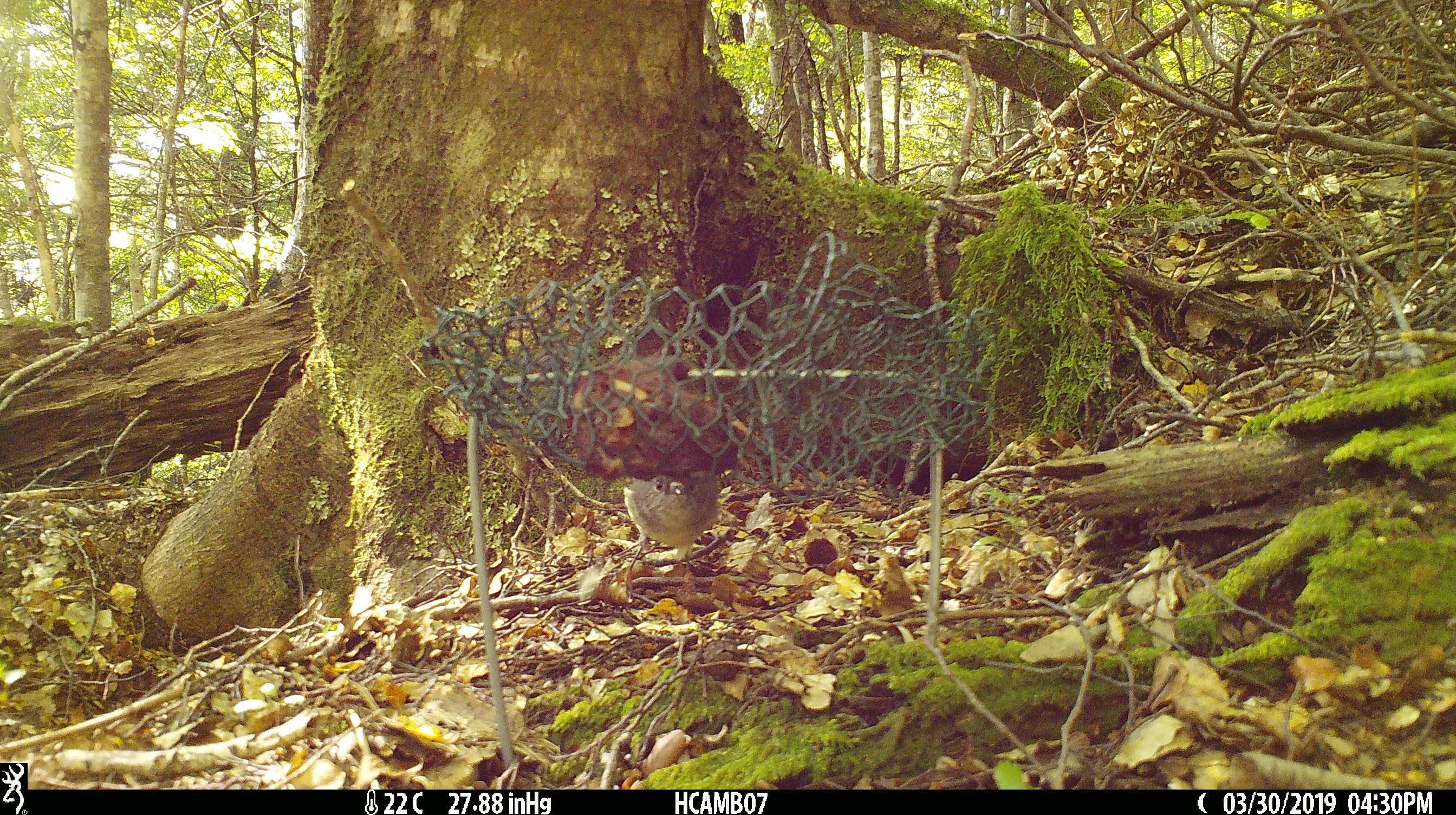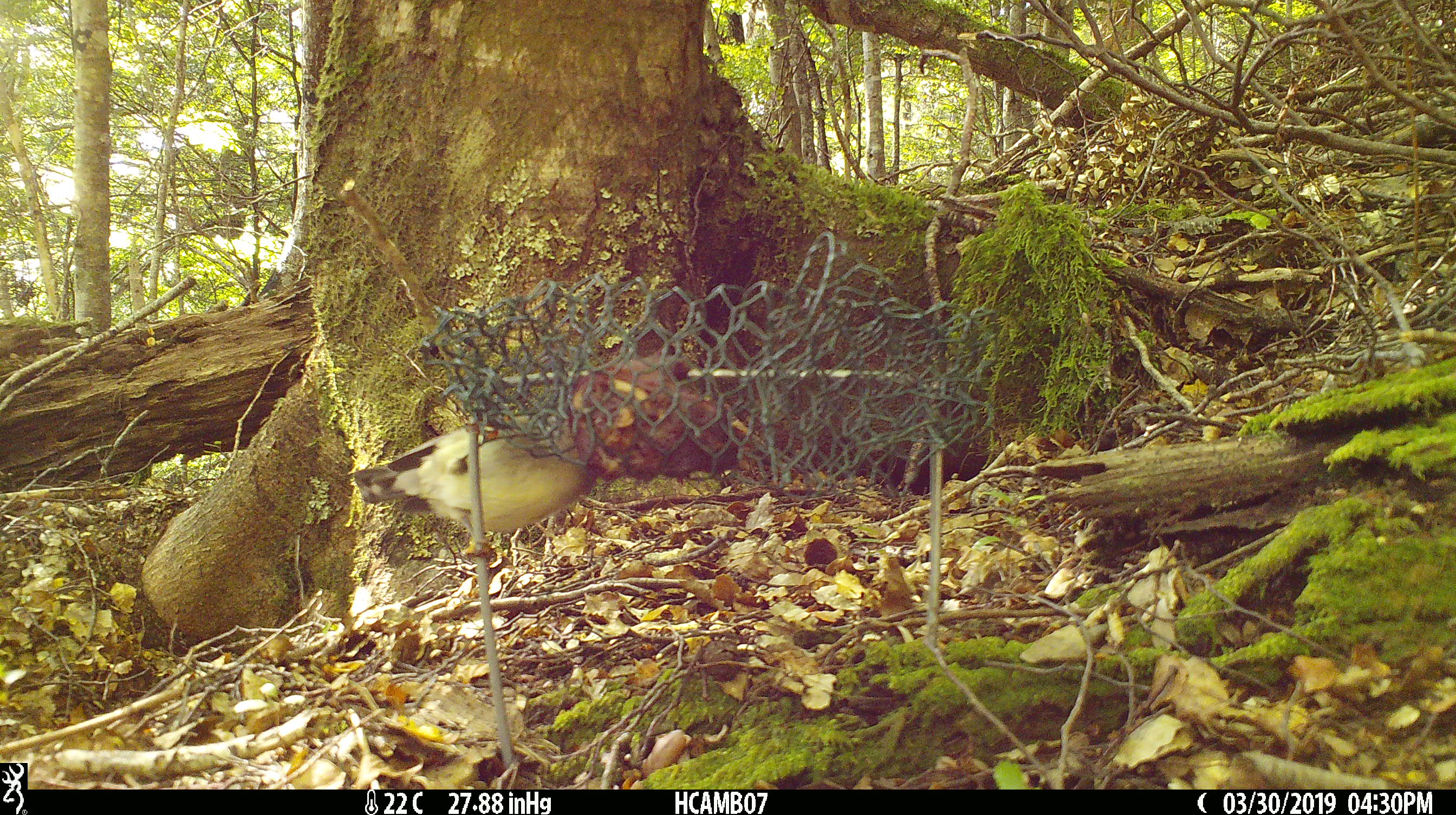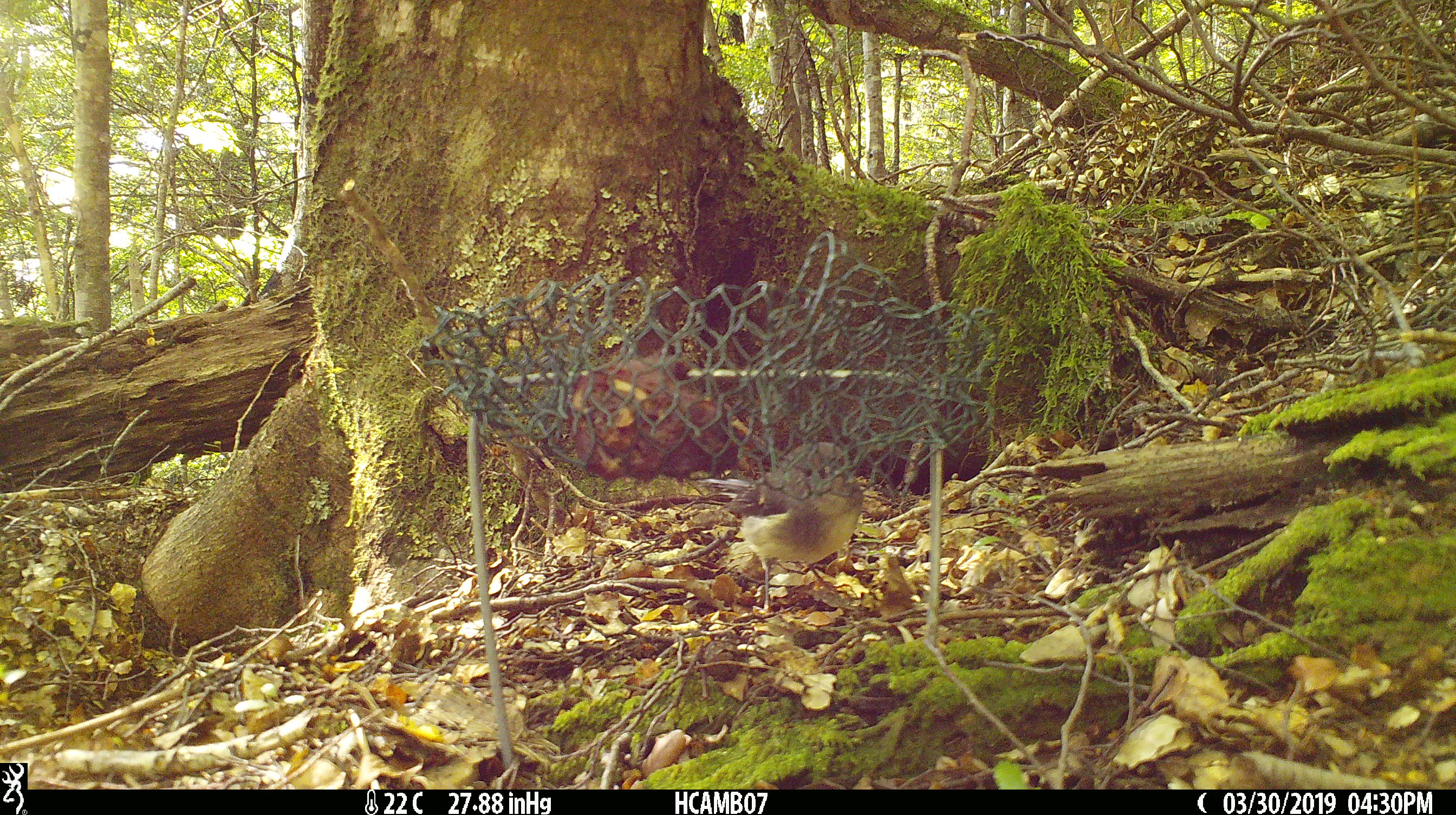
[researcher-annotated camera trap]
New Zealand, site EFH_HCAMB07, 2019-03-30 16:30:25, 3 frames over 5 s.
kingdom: Animalia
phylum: Chordata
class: Aves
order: Passeriformes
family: Petroicidae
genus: Petroica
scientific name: Petroica australis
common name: new zealand robin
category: robin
Robin (new zealand robin) (Petroica australis).